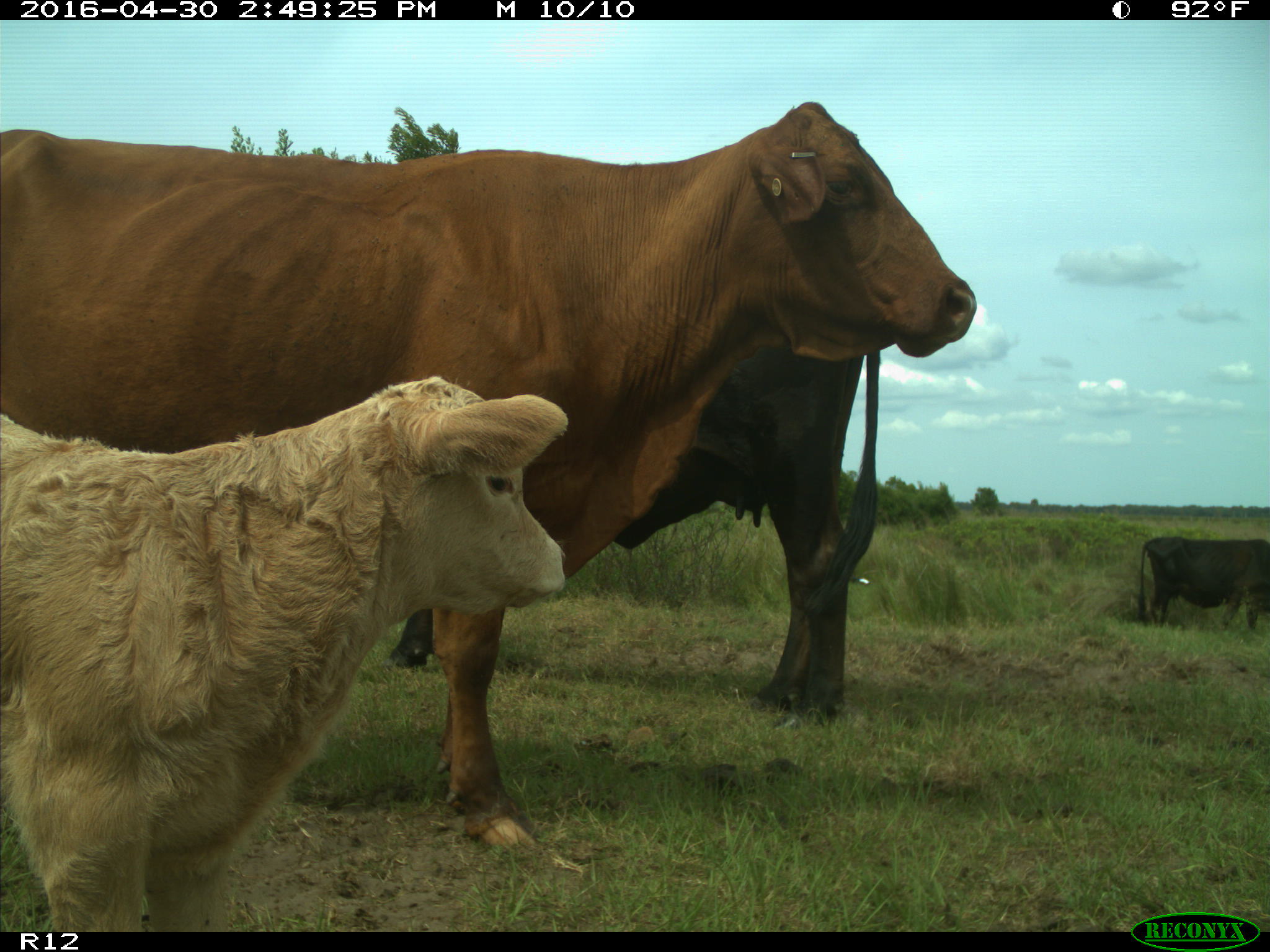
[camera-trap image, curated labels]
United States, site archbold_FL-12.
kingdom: Animalia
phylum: Chordata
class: Mammalia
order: Artiodactyla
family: Bovidae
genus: Bos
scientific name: Bos taurus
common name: domestic cow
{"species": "Bos taurus (domestic cow)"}